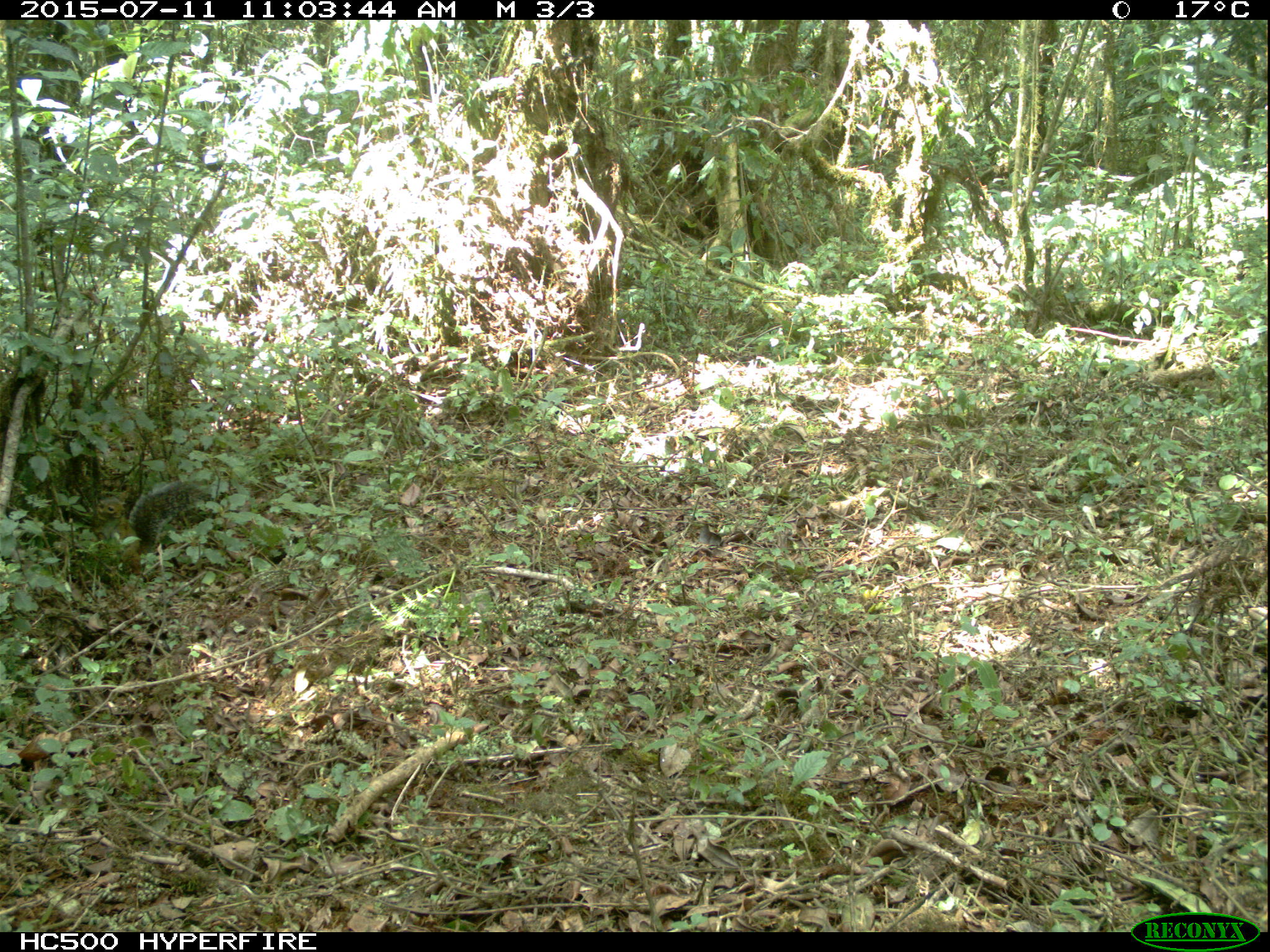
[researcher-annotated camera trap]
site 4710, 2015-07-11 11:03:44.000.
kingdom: Animalia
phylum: Chordata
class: Mammalia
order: Rodentia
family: Sciuridae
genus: Protoxerus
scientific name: Protoxerus stangeri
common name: forest giant squirrel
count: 1